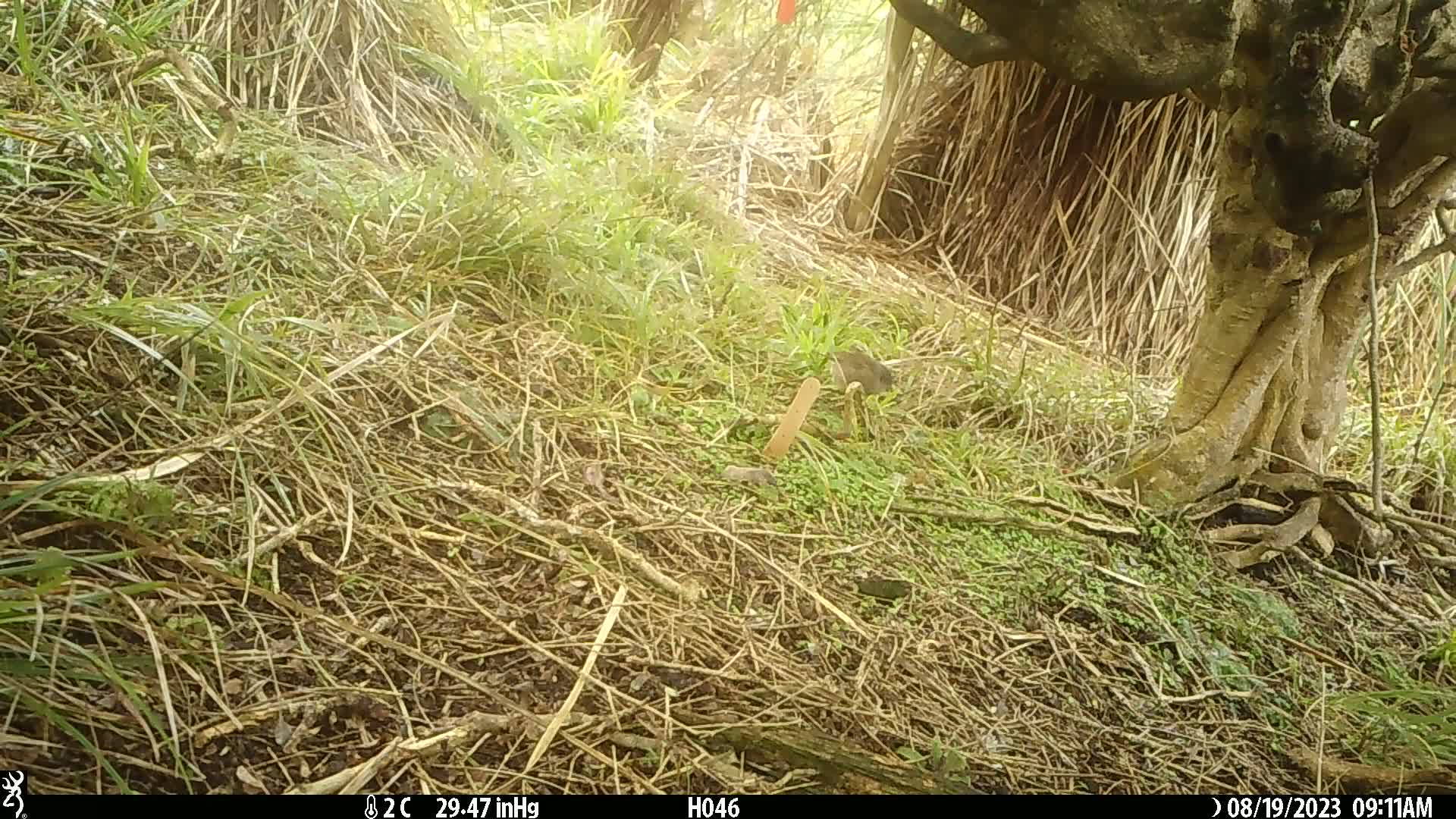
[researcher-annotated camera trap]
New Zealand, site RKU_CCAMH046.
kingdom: Animalia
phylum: Chordata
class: Aves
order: Passeriformes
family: Prunellidae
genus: Prunella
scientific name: Prunella modularis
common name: dunnock